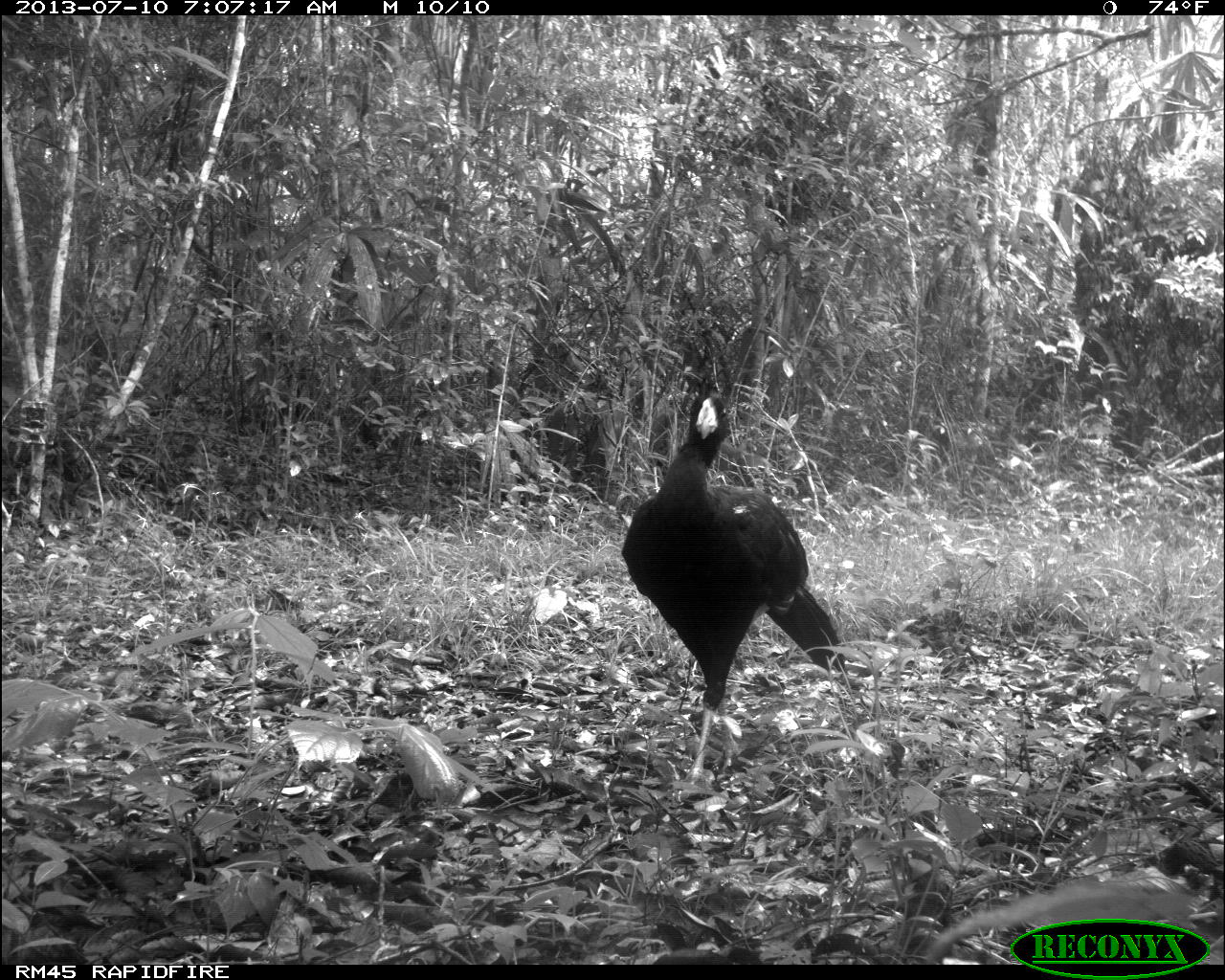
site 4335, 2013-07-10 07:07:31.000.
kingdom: Animalia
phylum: Chordata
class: Aves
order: Galliformes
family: Cracidae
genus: Crax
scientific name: Crax rubra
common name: great curassow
Crax rubra (great curassow), count 1, sex male.